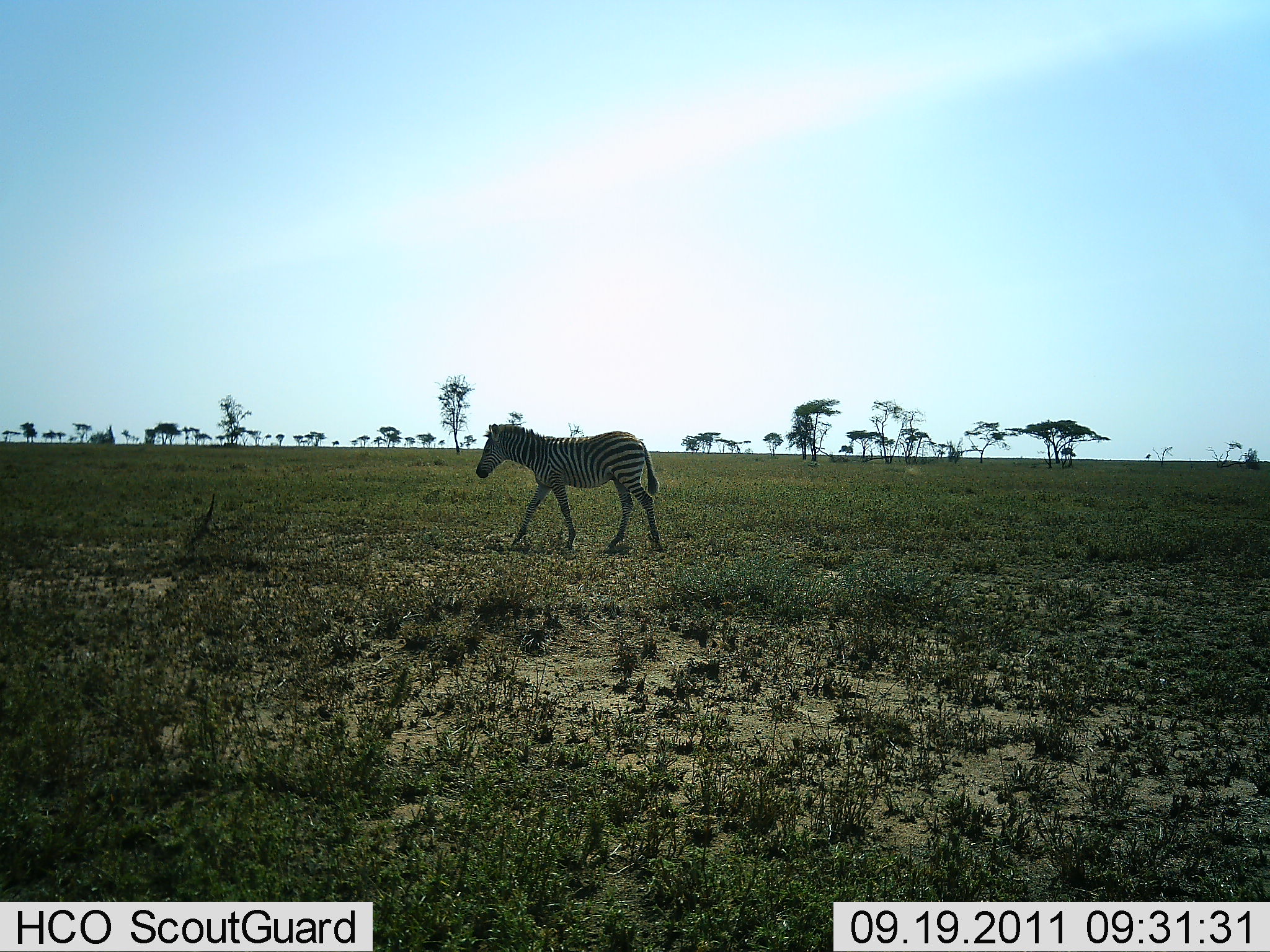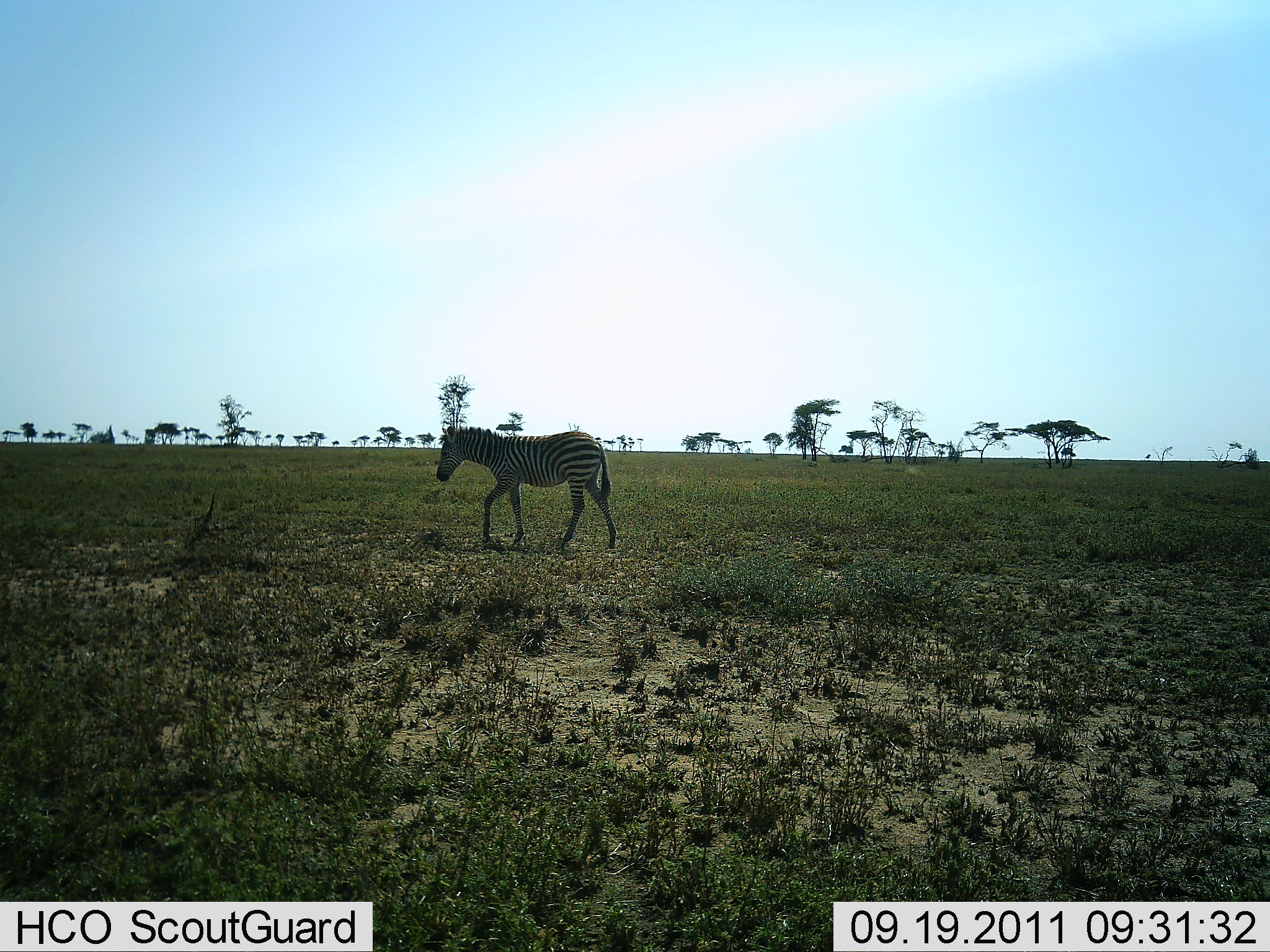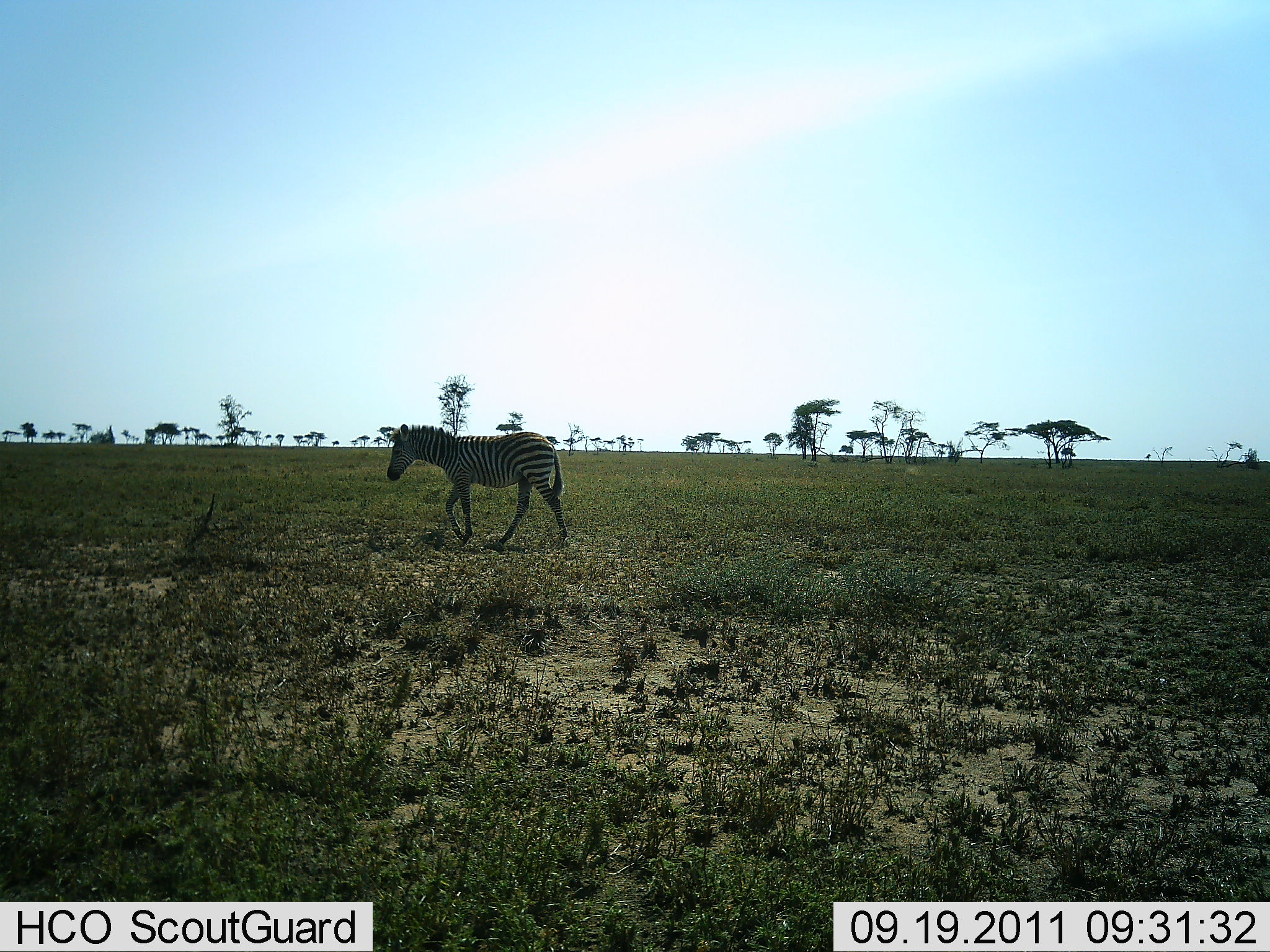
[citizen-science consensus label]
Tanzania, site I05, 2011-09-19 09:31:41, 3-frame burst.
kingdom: Animalia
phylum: Chordata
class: Mammalia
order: Perissodactyla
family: Equidae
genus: Equus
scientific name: Equus quagga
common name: plains zebra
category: zebra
Zebra (plains zebra) (Equus quagga), count 1. Behavior (volunteer vote fractions): standing 9%, resting 0%, moving 100%, interacting 0%. Young present (vote fraction): 0%. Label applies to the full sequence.